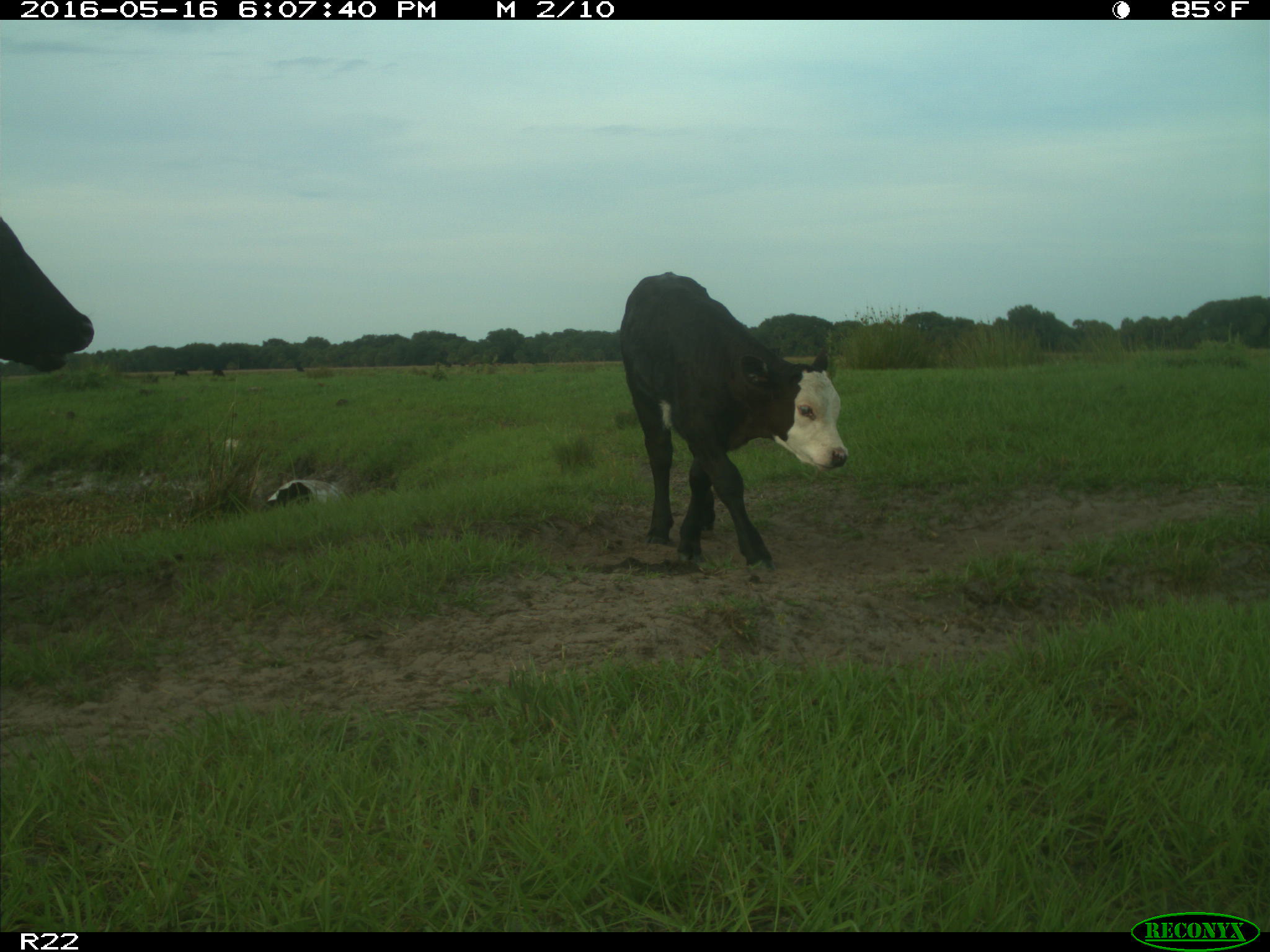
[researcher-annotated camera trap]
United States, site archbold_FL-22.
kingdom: Animalia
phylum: Chordata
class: Mammalia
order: Artiodactyla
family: Bovidae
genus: Bos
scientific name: Bos taurus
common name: domestic cow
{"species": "Bos taurus (domestic cow)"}